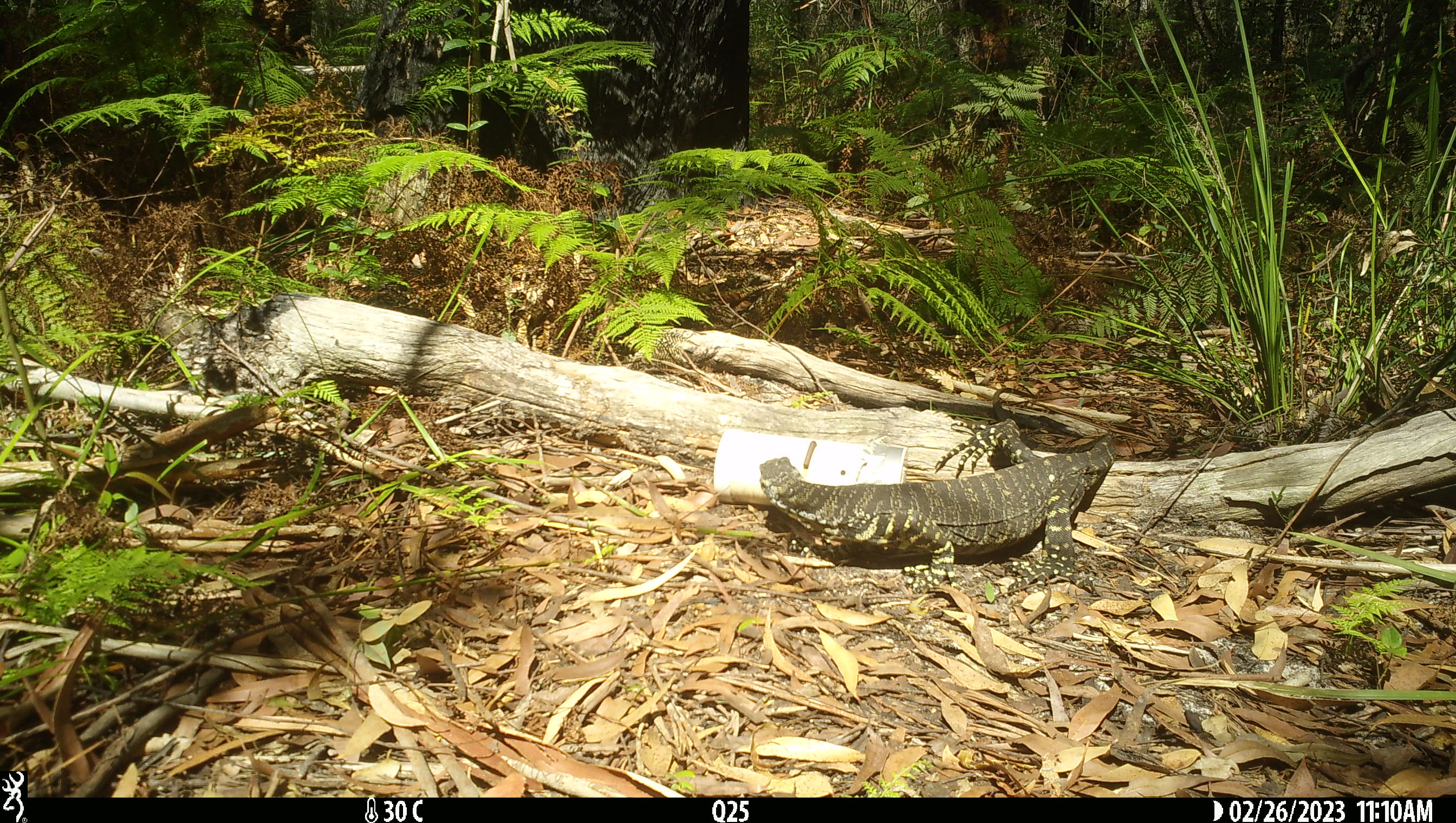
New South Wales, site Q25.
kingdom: Animalia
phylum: Chordata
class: Reptilia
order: Squamata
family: Varanidae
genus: Varanus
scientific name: Varanus varius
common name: lace monitor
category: goanna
Goanna (lace monitor) (Varanus varius).